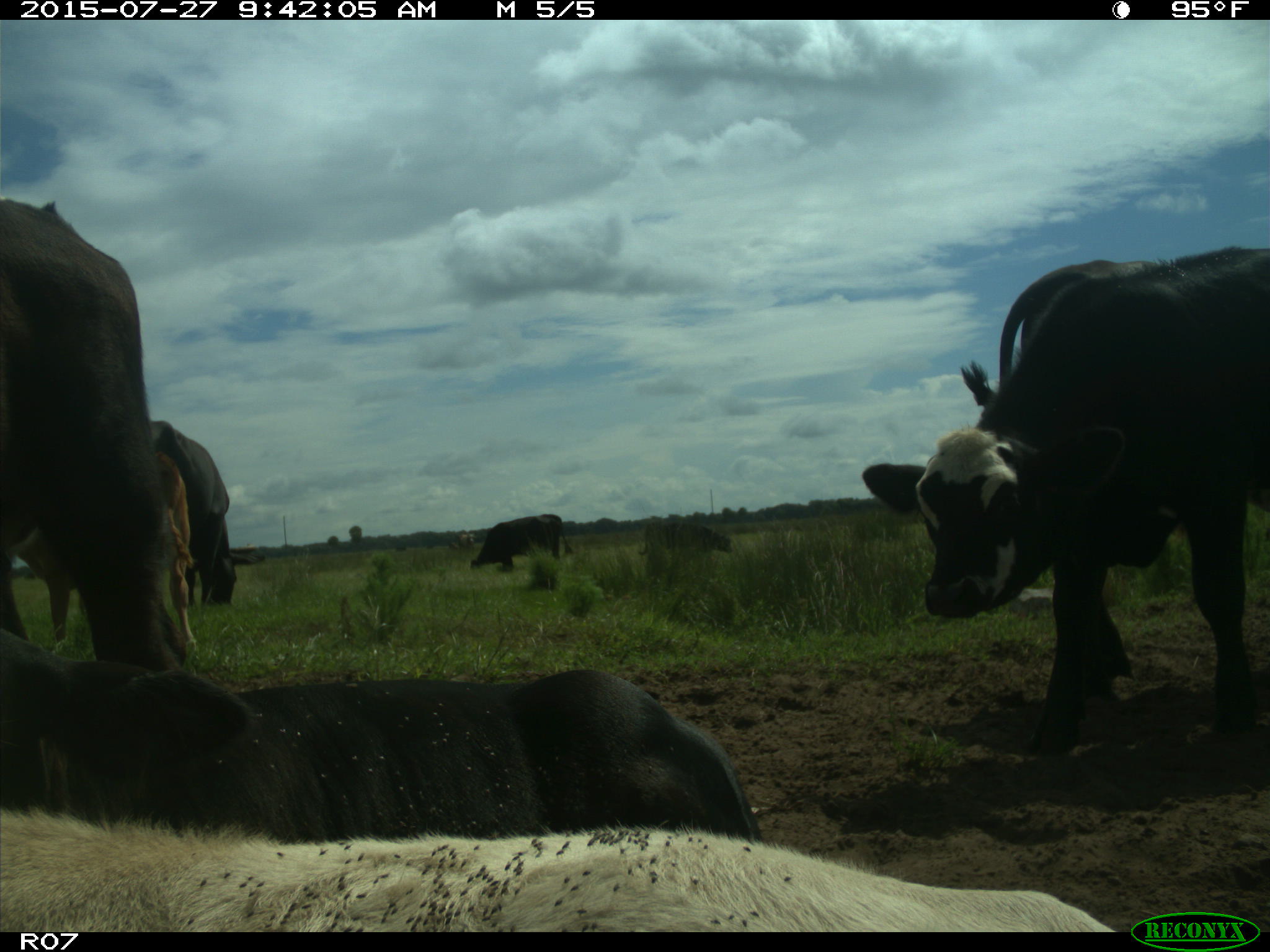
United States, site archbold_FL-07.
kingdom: Animalia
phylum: Chordata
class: Mammalia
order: Artiodactyla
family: Bovidae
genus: Bos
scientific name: Bos taurus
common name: domestic cow